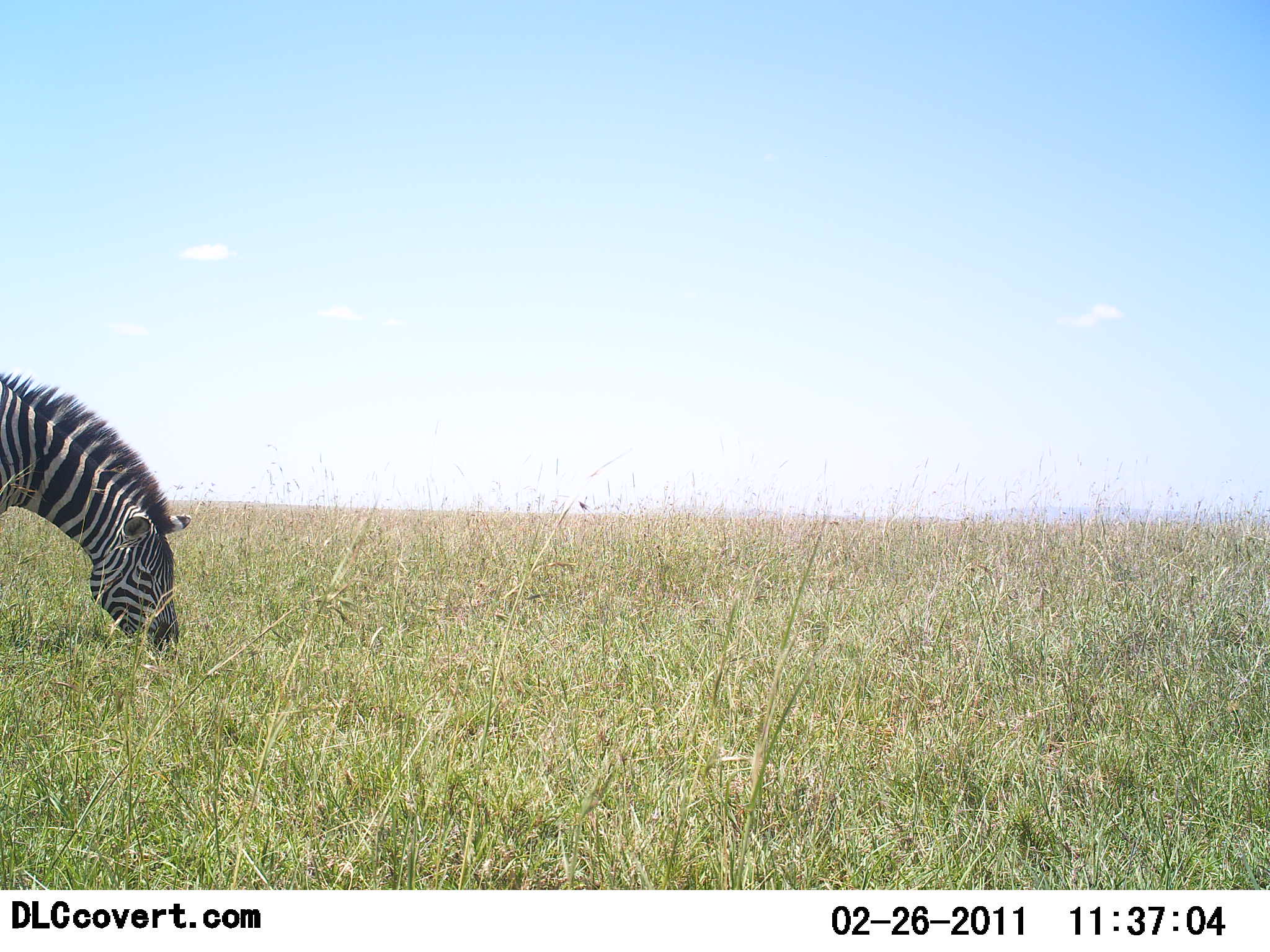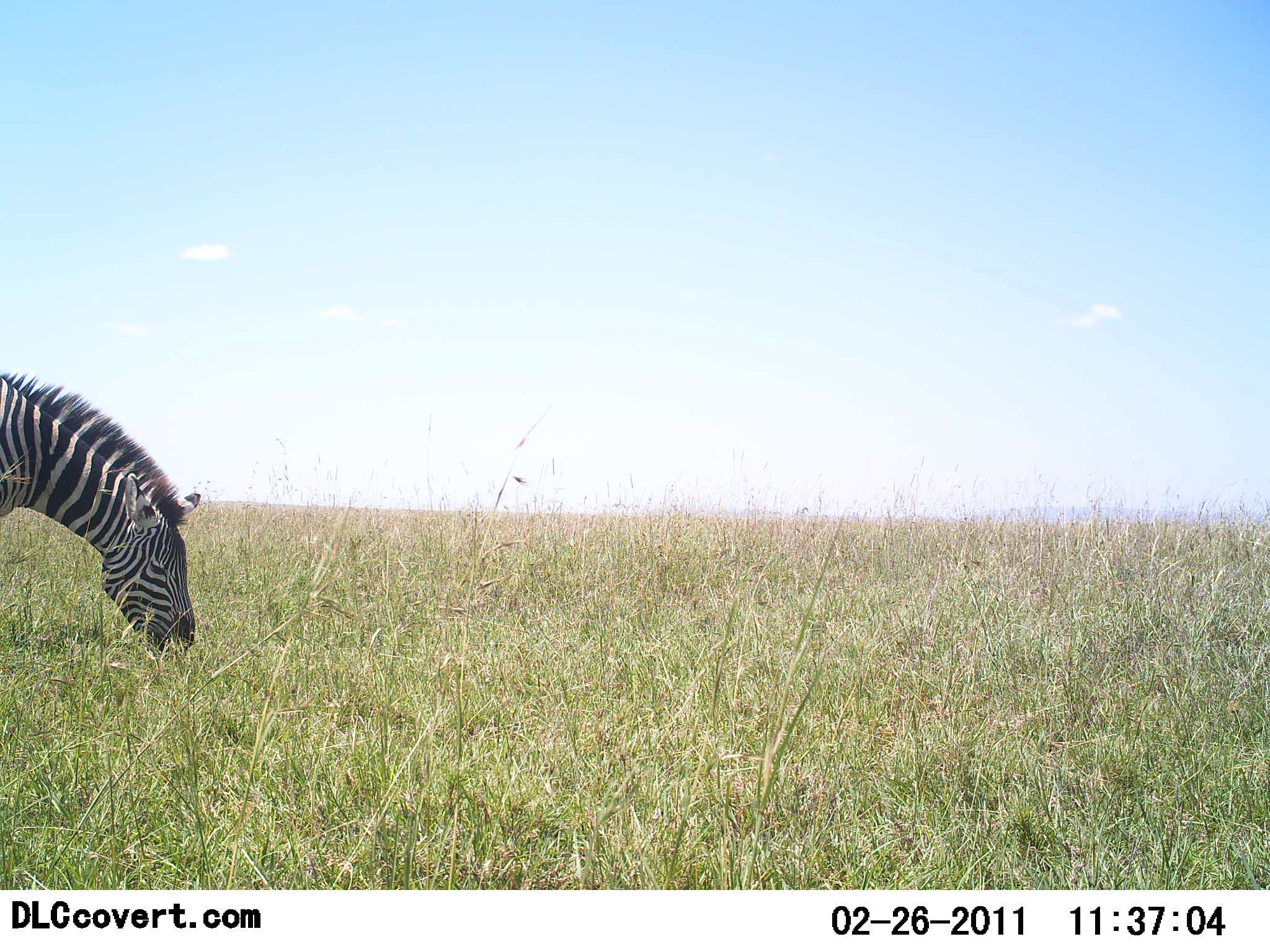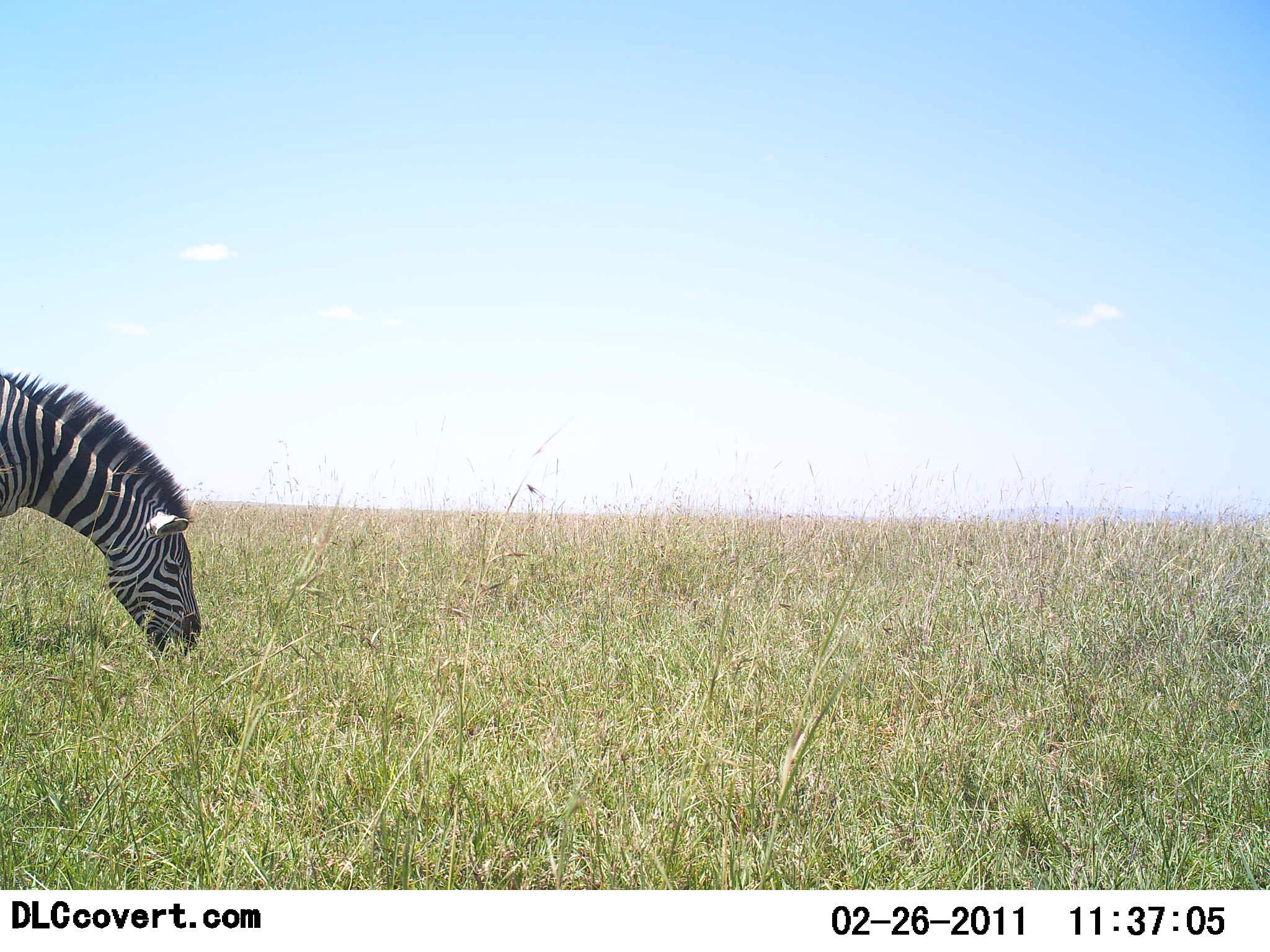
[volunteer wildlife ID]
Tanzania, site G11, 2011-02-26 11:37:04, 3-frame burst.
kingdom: Animalia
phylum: Chordata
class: Mammalia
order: Perissodactyla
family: Equidae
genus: Equus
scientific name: Equus quagga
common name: plains zebra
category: zebra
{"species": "zebra (plains zebra) (Equus quagga)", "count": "1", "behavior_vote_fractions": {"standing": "0%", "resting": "7%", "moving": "0%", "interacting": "0%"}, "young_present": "0%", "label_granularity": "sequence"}